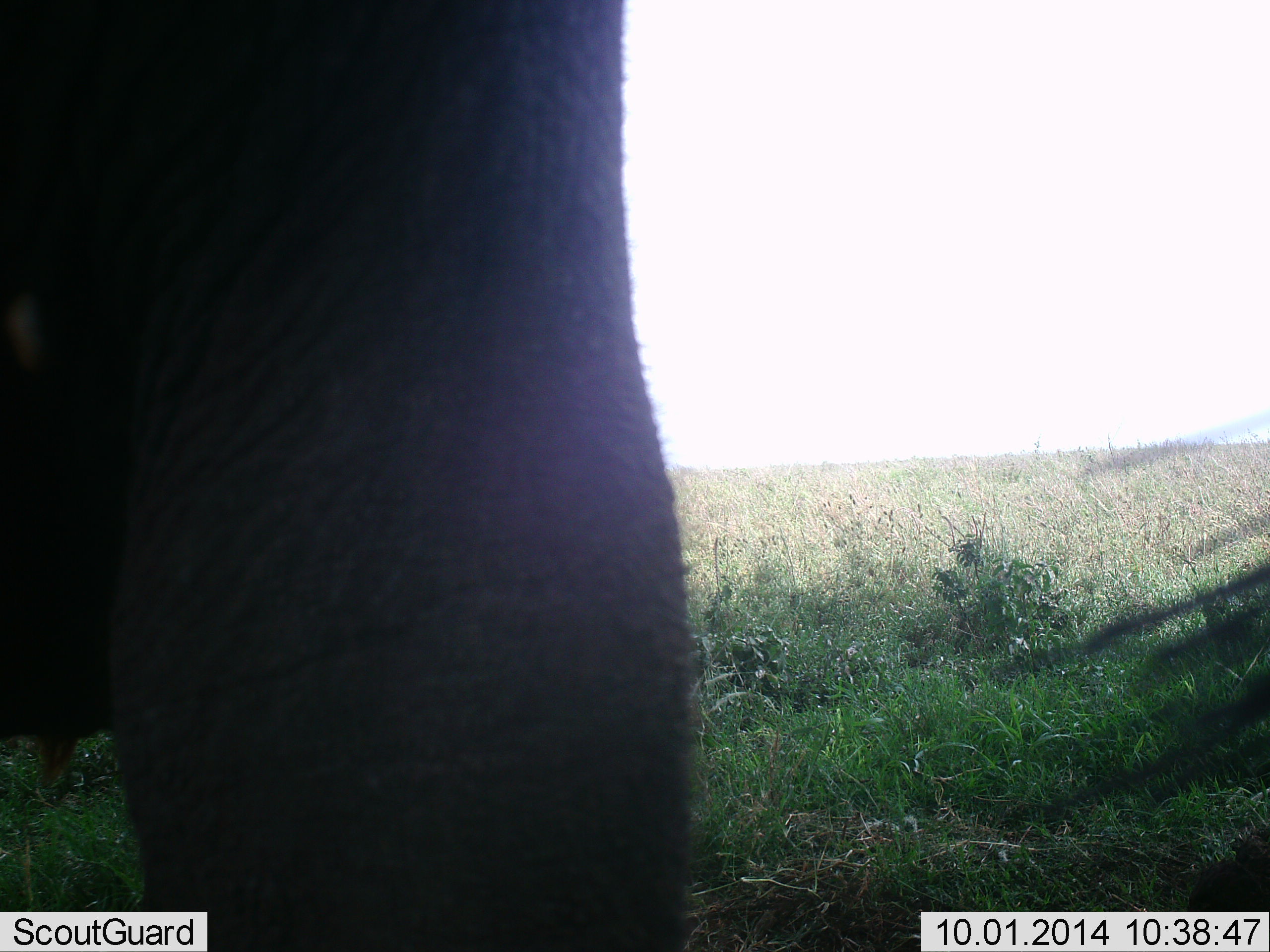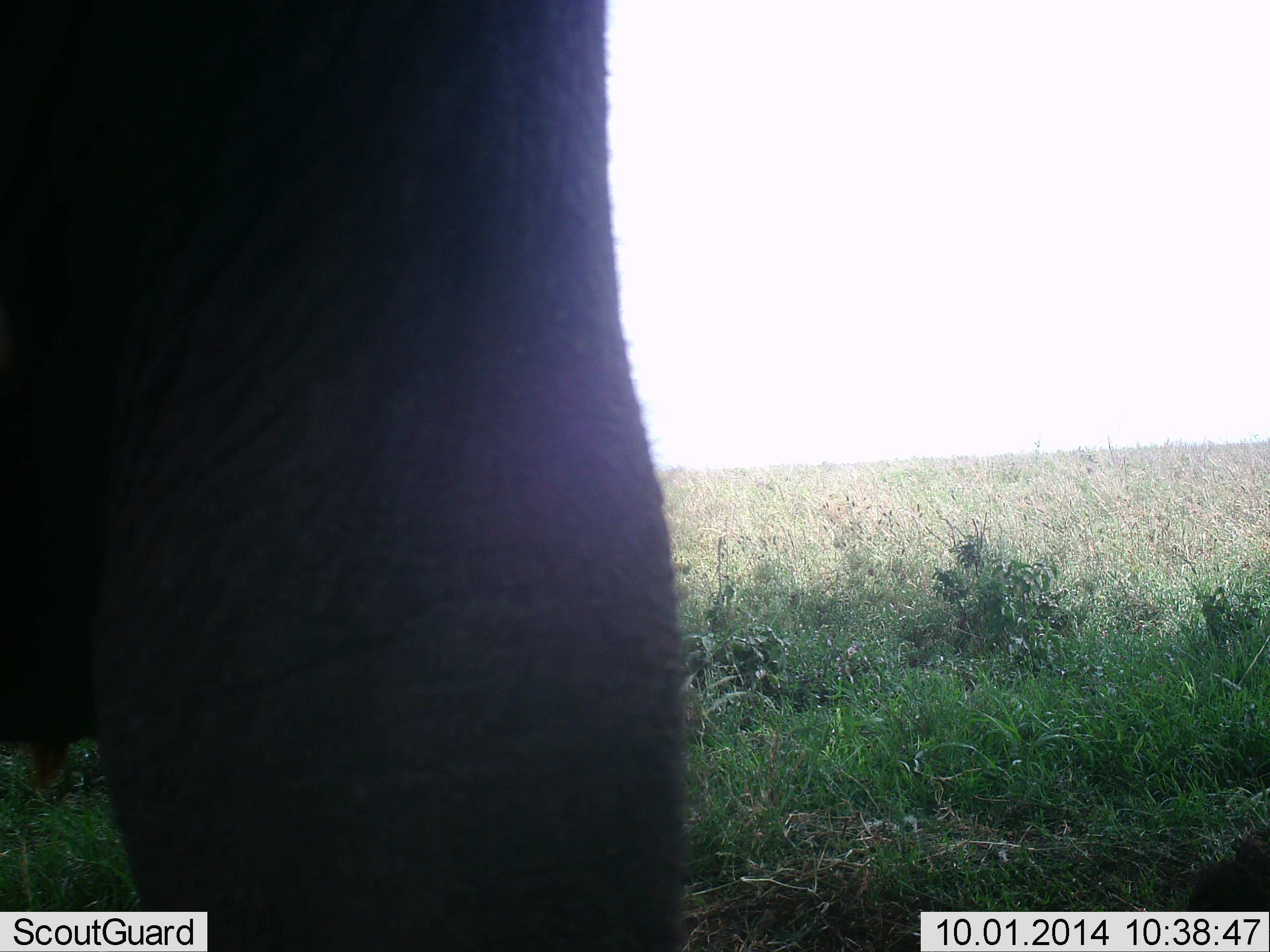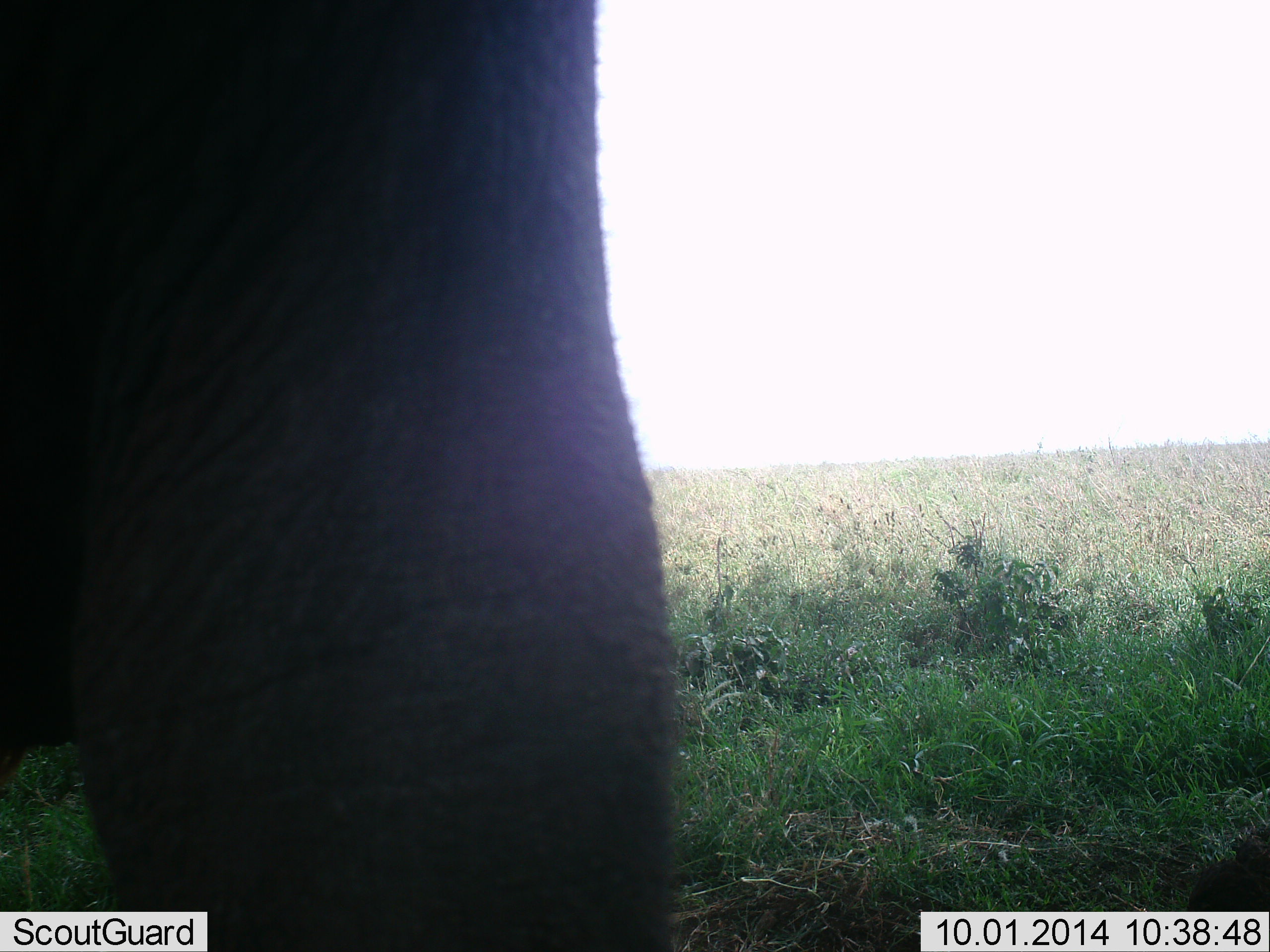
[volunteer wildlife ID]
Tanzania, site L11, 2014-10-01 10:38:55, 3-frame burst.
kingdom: Animalia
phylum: Chordata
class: Mammalia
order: Proboscidea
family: Elephantidae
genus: Loxodonta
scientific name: Loxodonta africana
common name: african bush elephant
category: elephant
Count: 1.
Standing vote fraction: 80%.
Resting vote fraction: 0%.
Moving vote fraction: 20%.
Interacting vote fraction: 0%.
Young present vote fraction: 0%.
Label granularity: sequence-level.